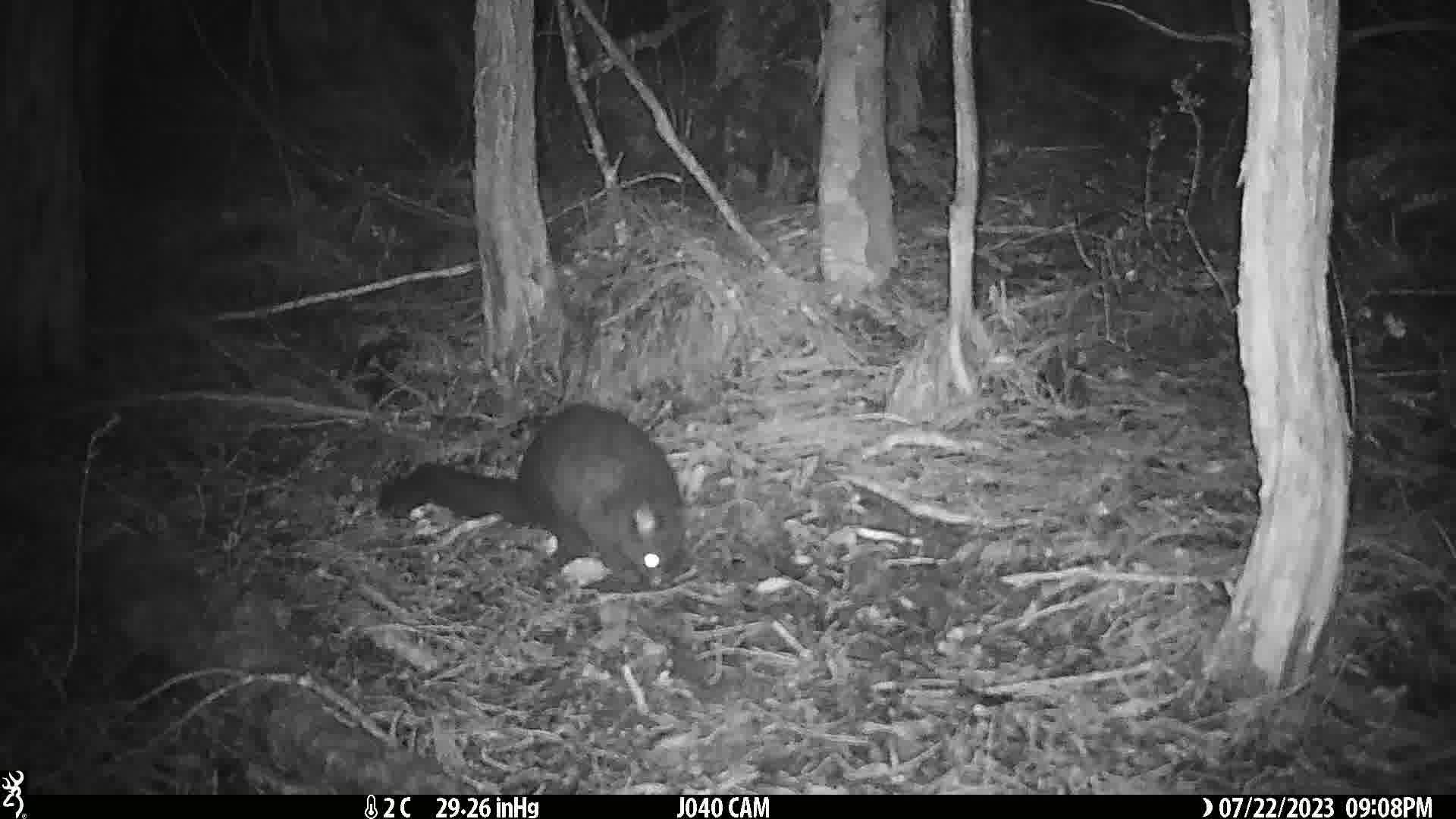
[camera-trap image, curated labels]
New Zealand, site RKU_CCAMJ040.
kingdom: Animalia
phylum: Chordata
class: Mammalia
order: Diprotodontia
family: Phalangeridae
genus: Trichosurus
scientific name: Trichosurus vulpecula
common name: common brushtail possum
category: possum